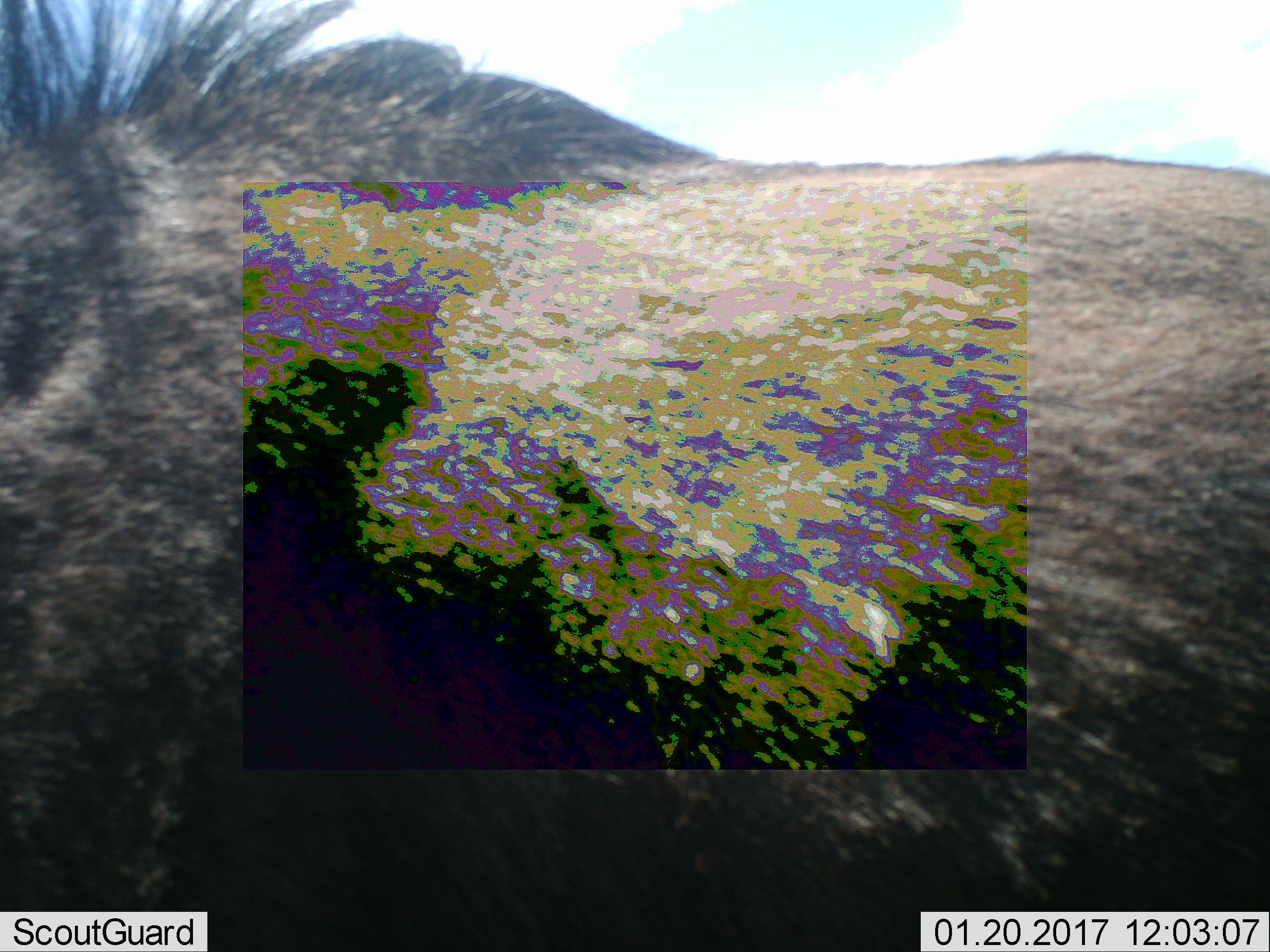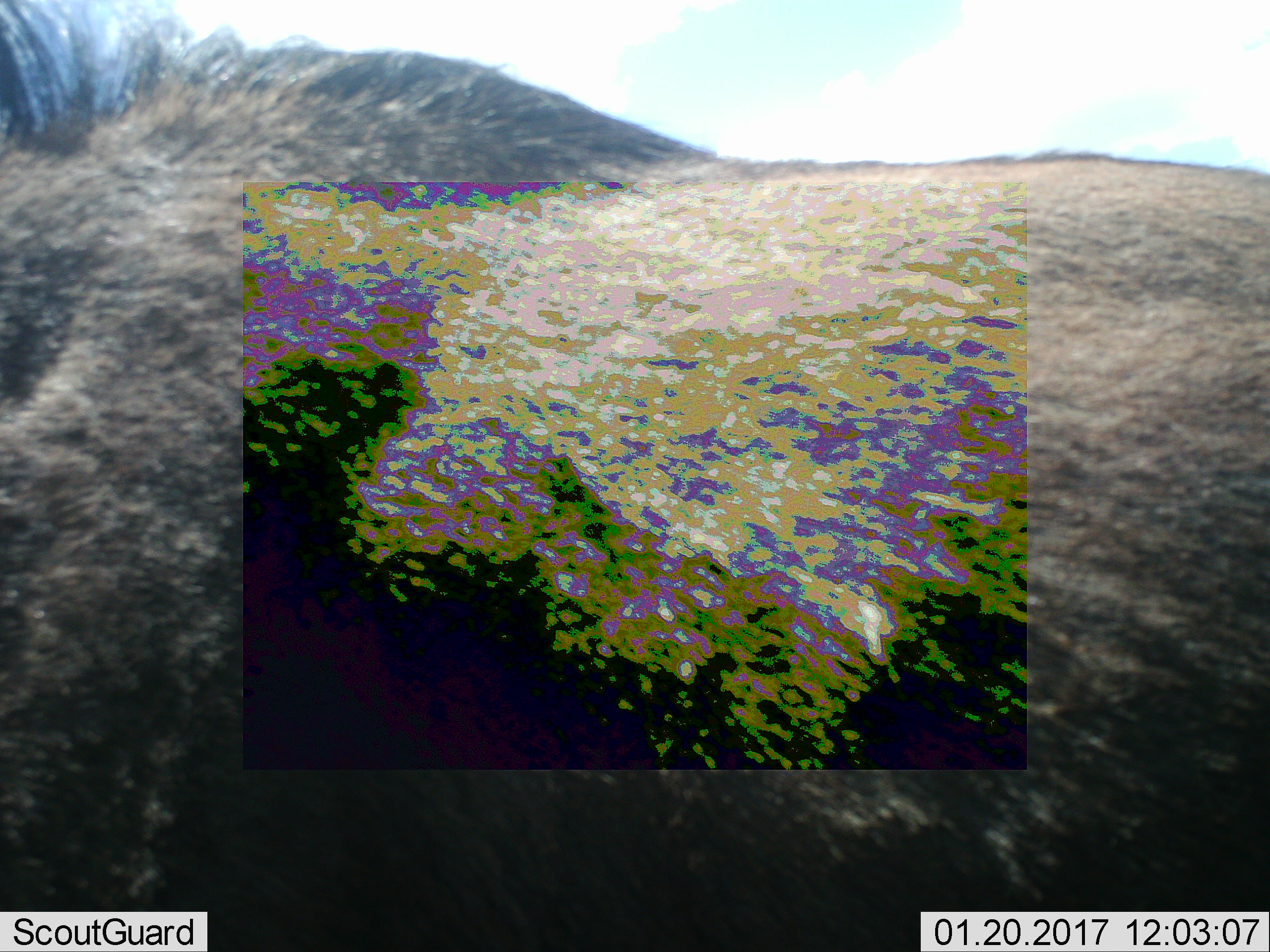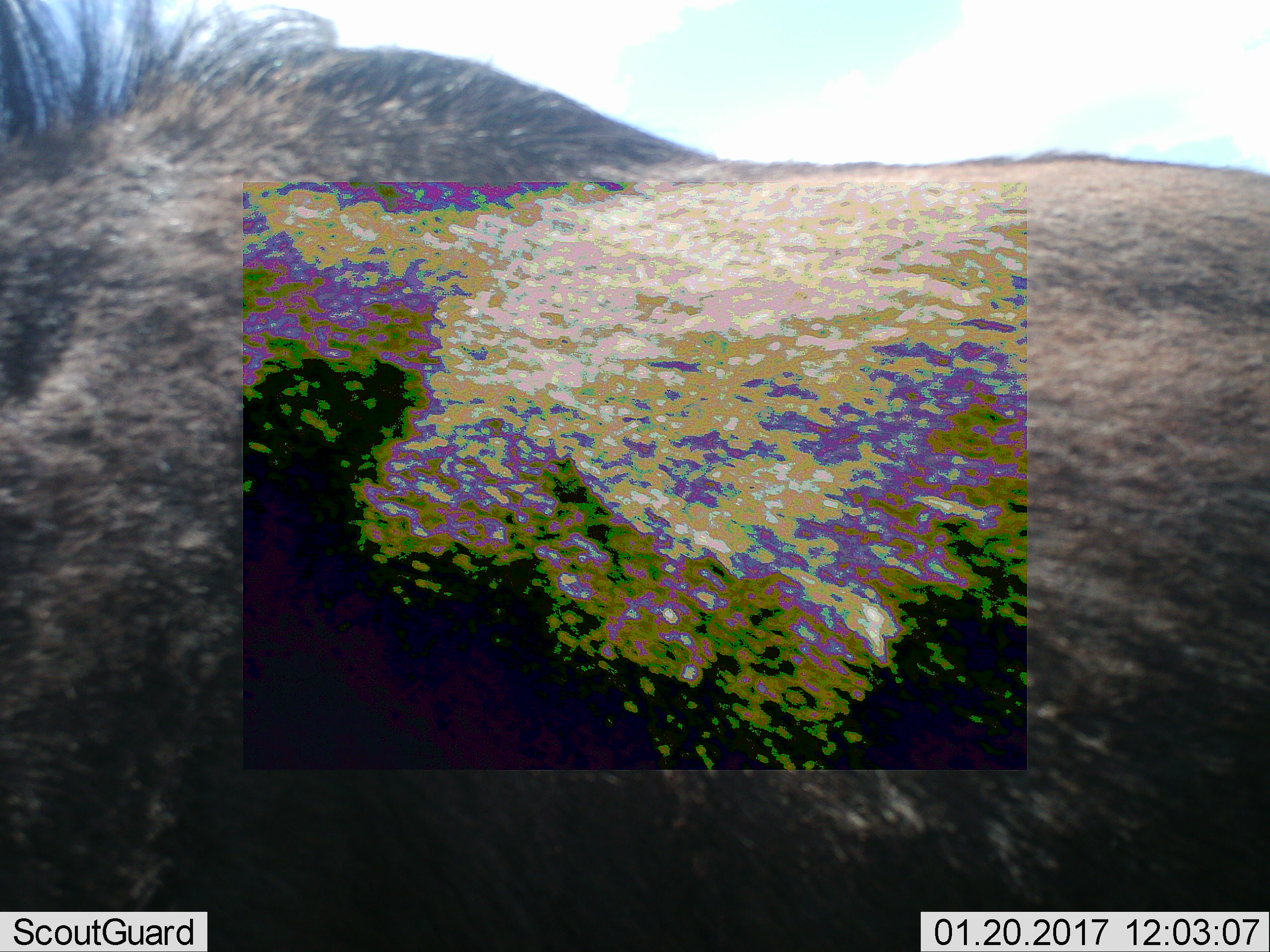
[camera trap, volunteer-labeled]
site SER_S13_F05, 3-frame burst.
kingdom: Animalia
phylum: Chordata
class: Mammalia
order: Artiodactyla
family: Bovidae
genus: Connochaetes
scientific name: Connochaetes taurinus taurinus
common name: blue wildebeest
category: wildebeestblue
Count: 1.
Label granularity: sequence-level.